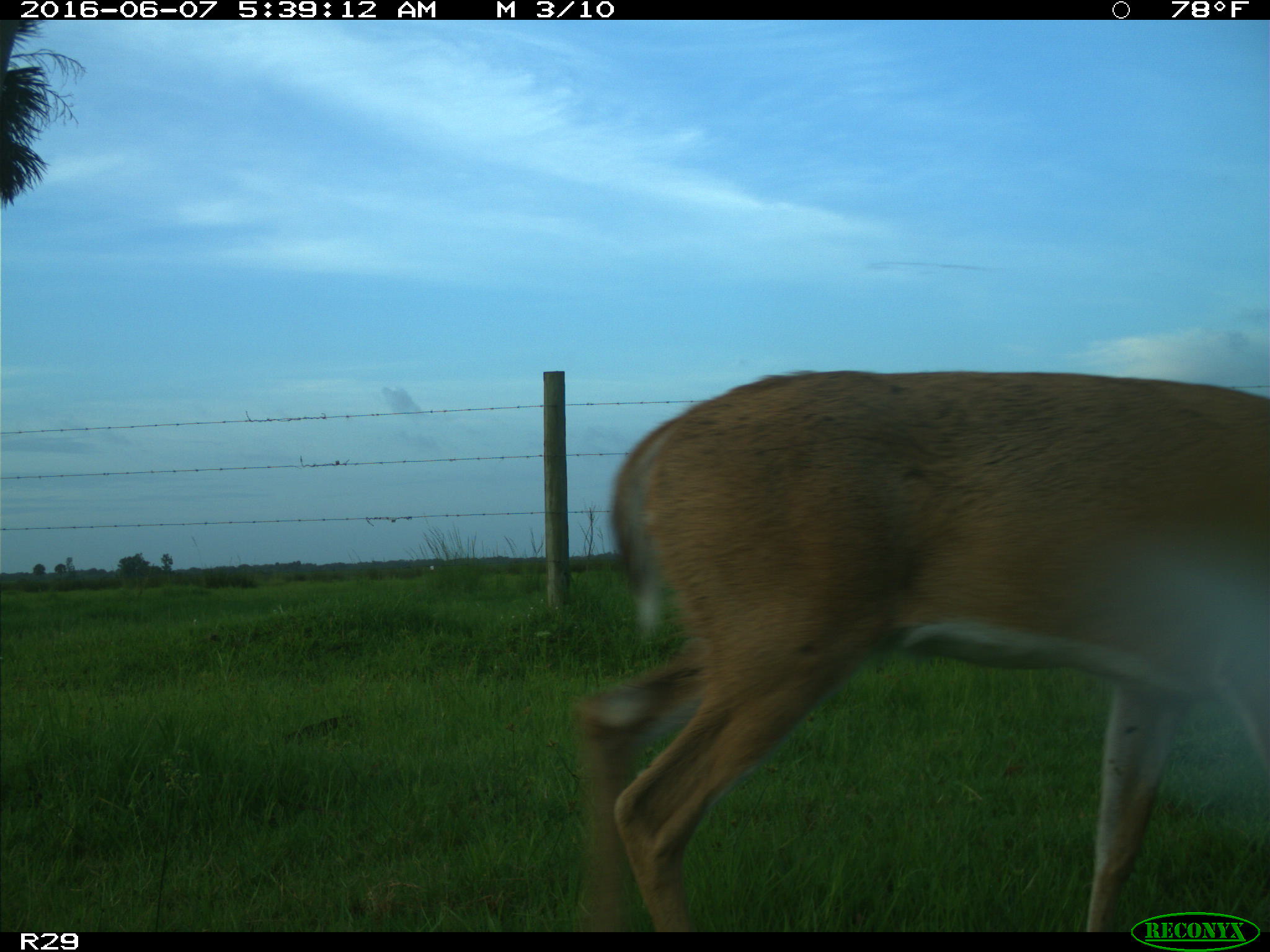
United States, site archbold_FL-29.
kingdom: Animalia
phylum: Chordata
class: Mammalia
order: Artiodactyla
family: Cervidae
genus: Odocoileus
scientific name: Odocoileus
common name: deer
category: unidentified deer